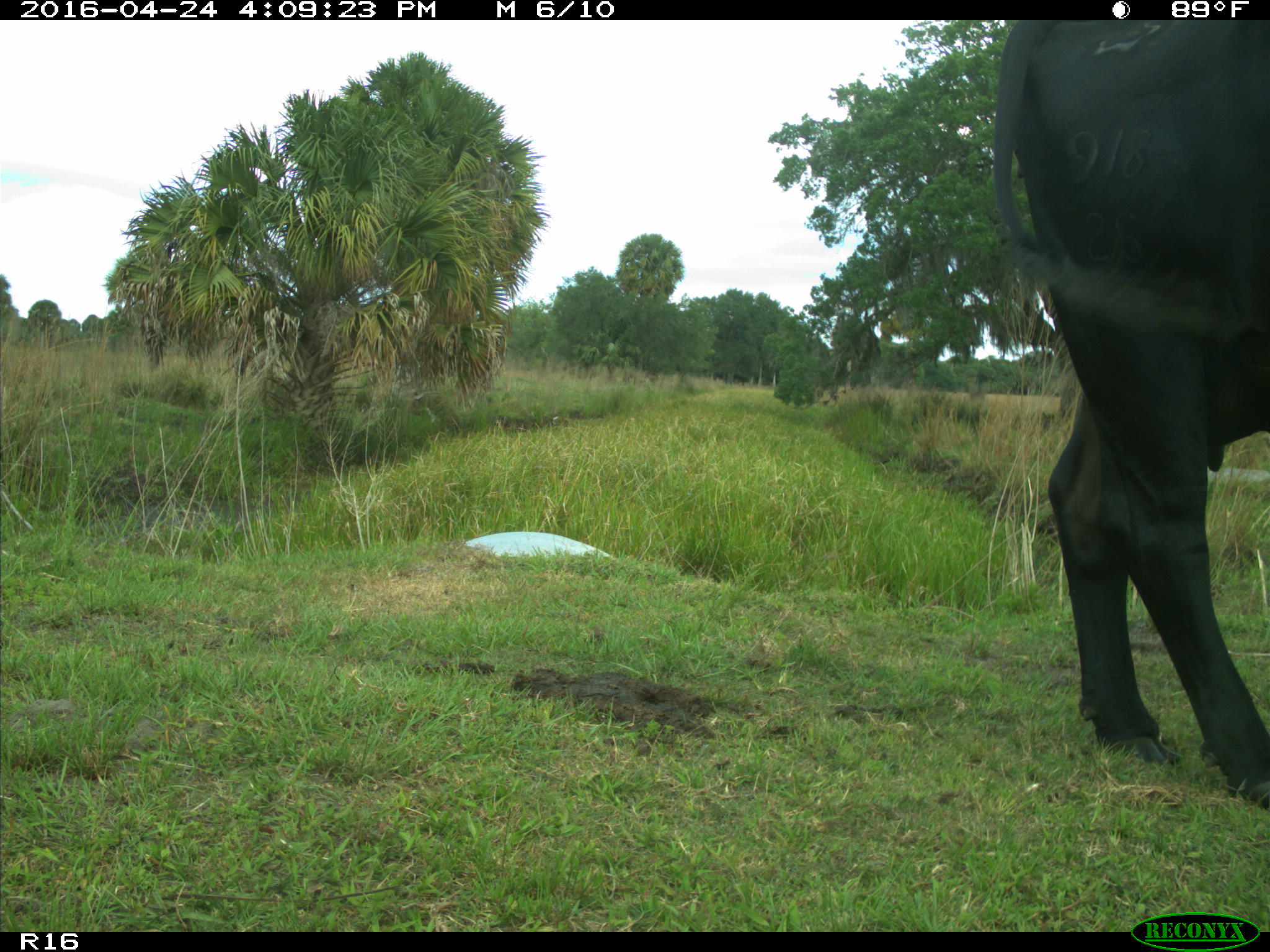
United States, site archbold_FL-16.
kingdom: Animalia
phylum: Chordata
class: Mammalia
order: Artiodactyla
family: Bovidae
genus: Bos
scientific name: Bos taurus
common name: domestic cow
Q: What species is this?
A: Bos taurus (domestic cow).